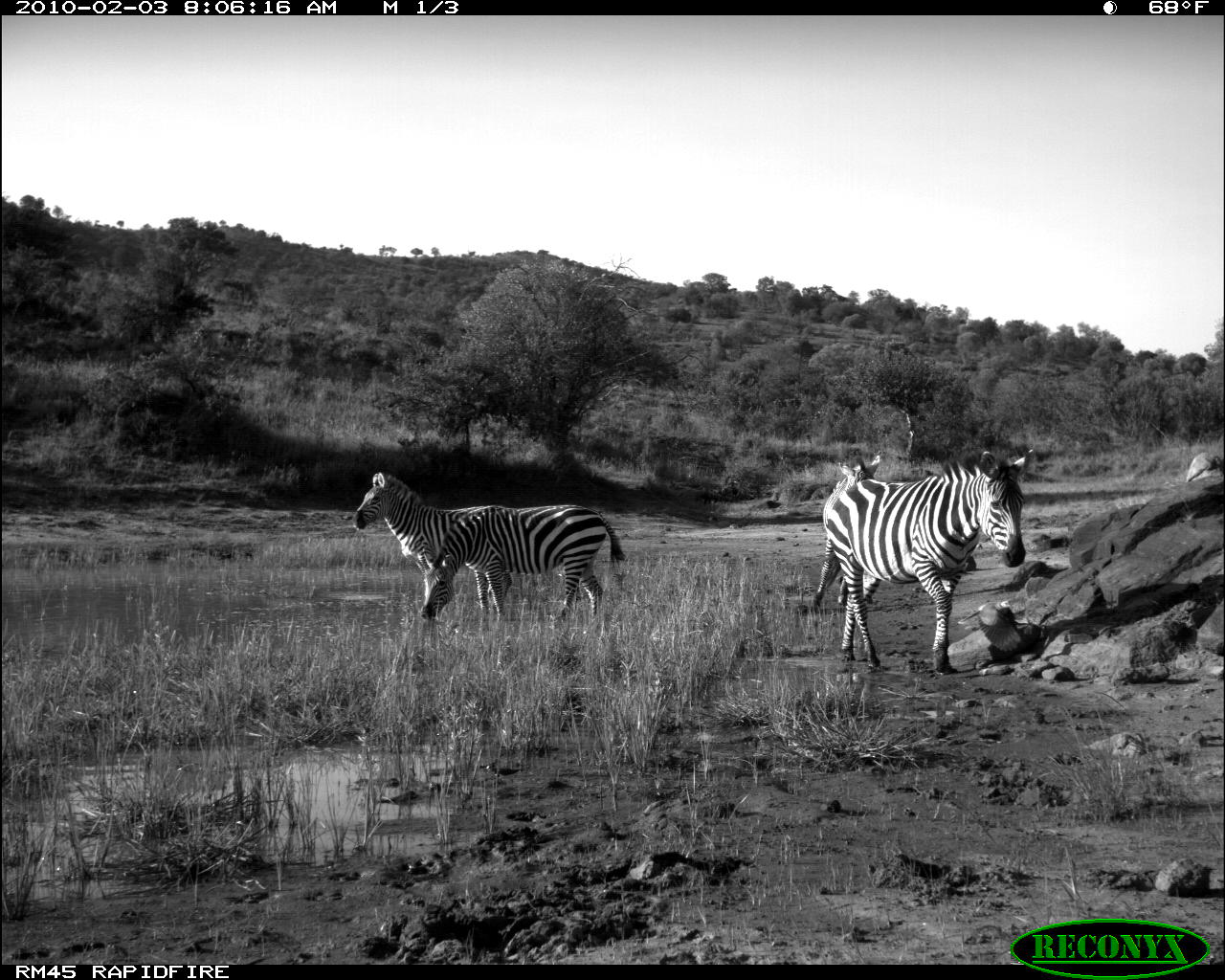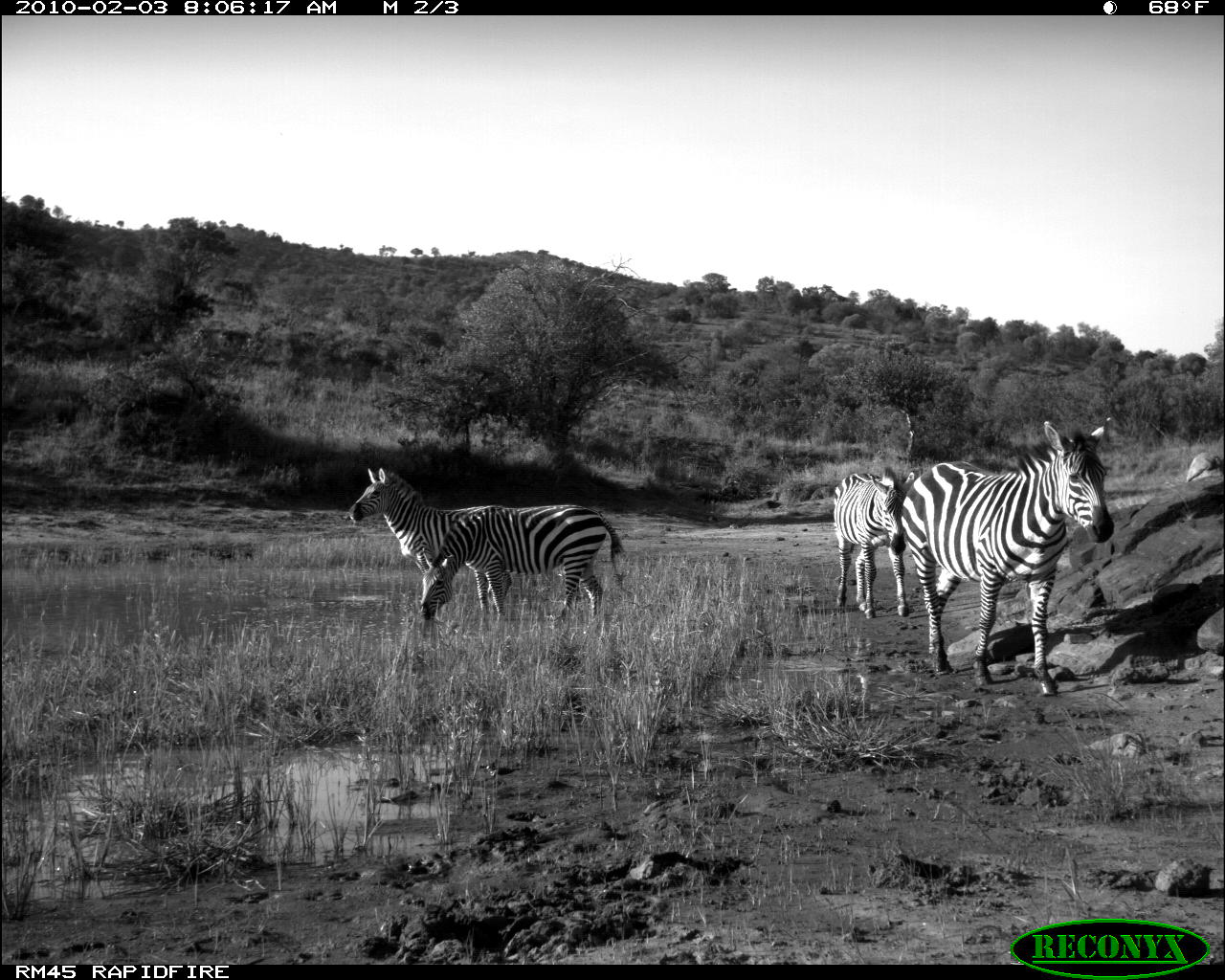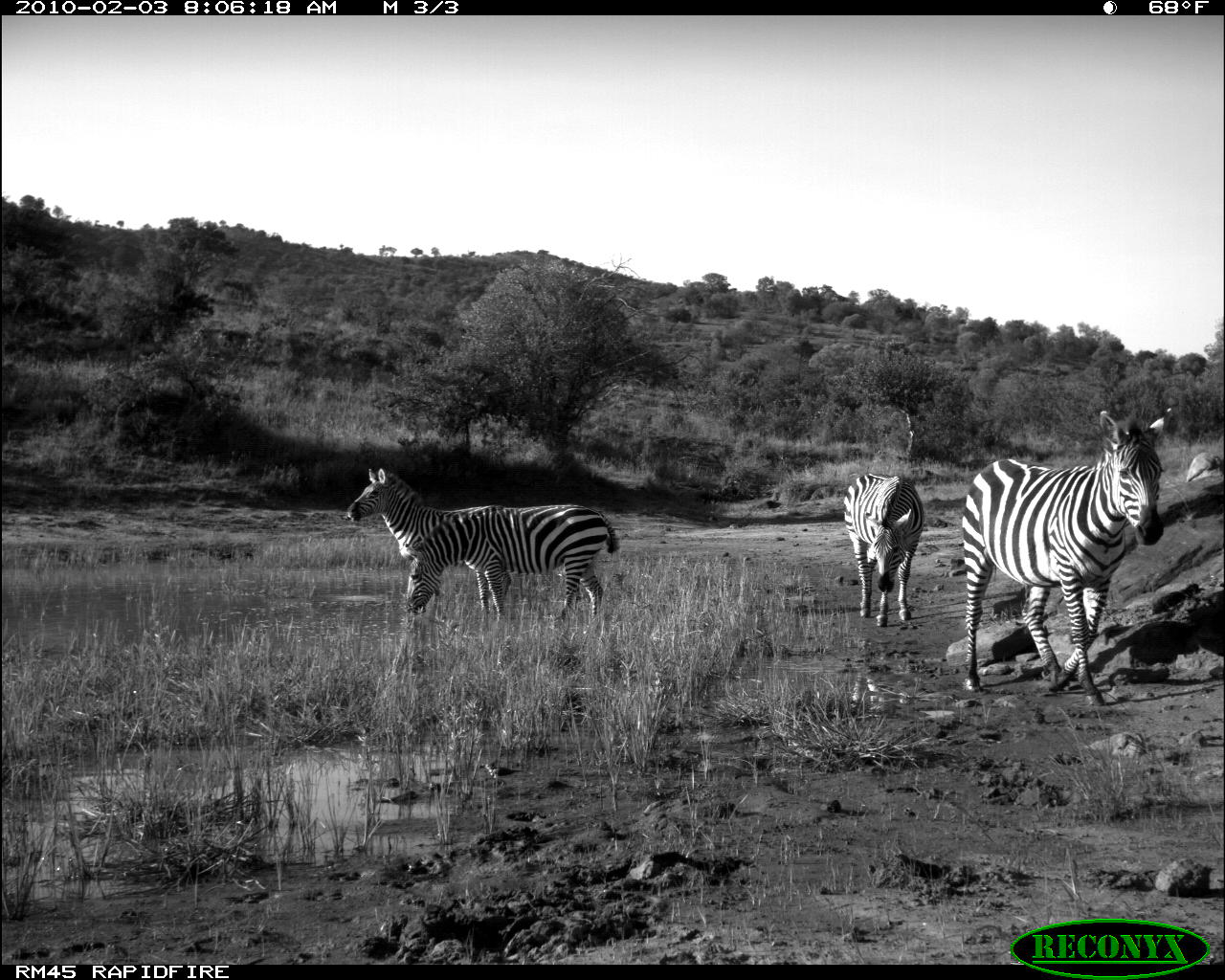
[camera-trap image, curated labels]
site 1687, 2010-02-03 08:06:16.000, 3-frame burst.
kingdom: Animalia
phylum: Chordata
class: Mammalia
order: Perissodactyla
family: Equidae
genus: Equus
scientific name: Equus quagga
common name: plains zebra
Equus quagga (plains zebra), count 4.